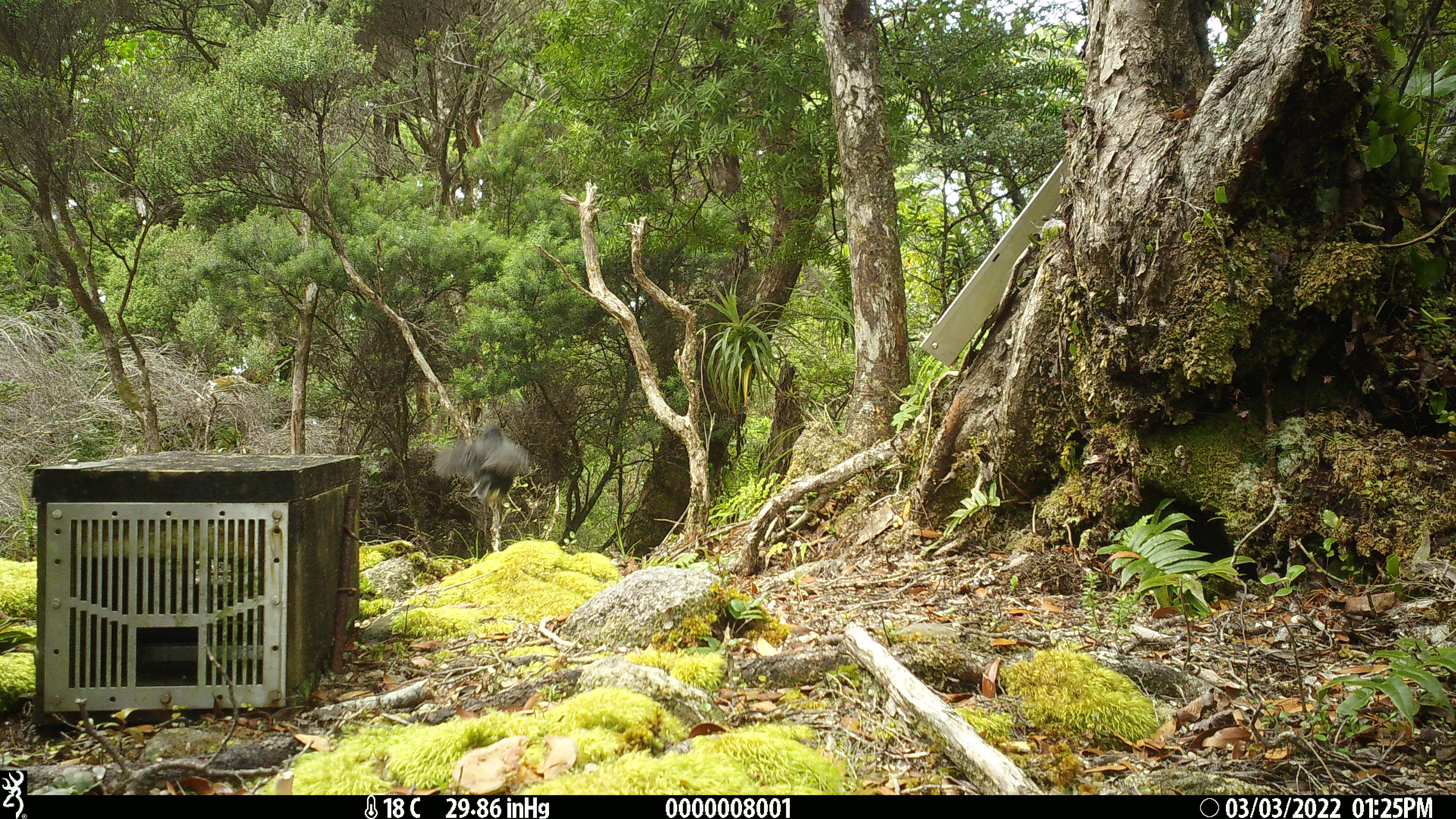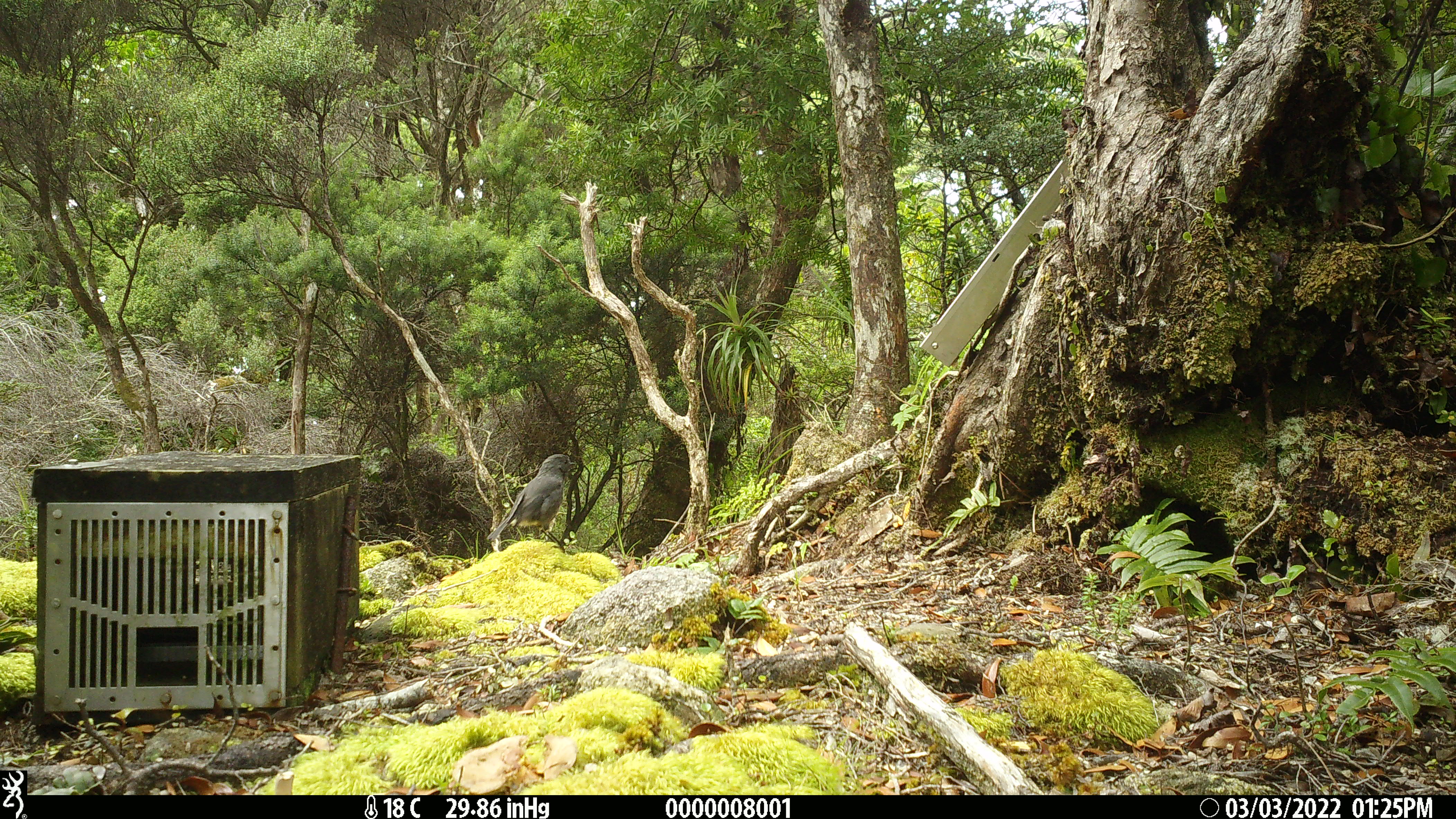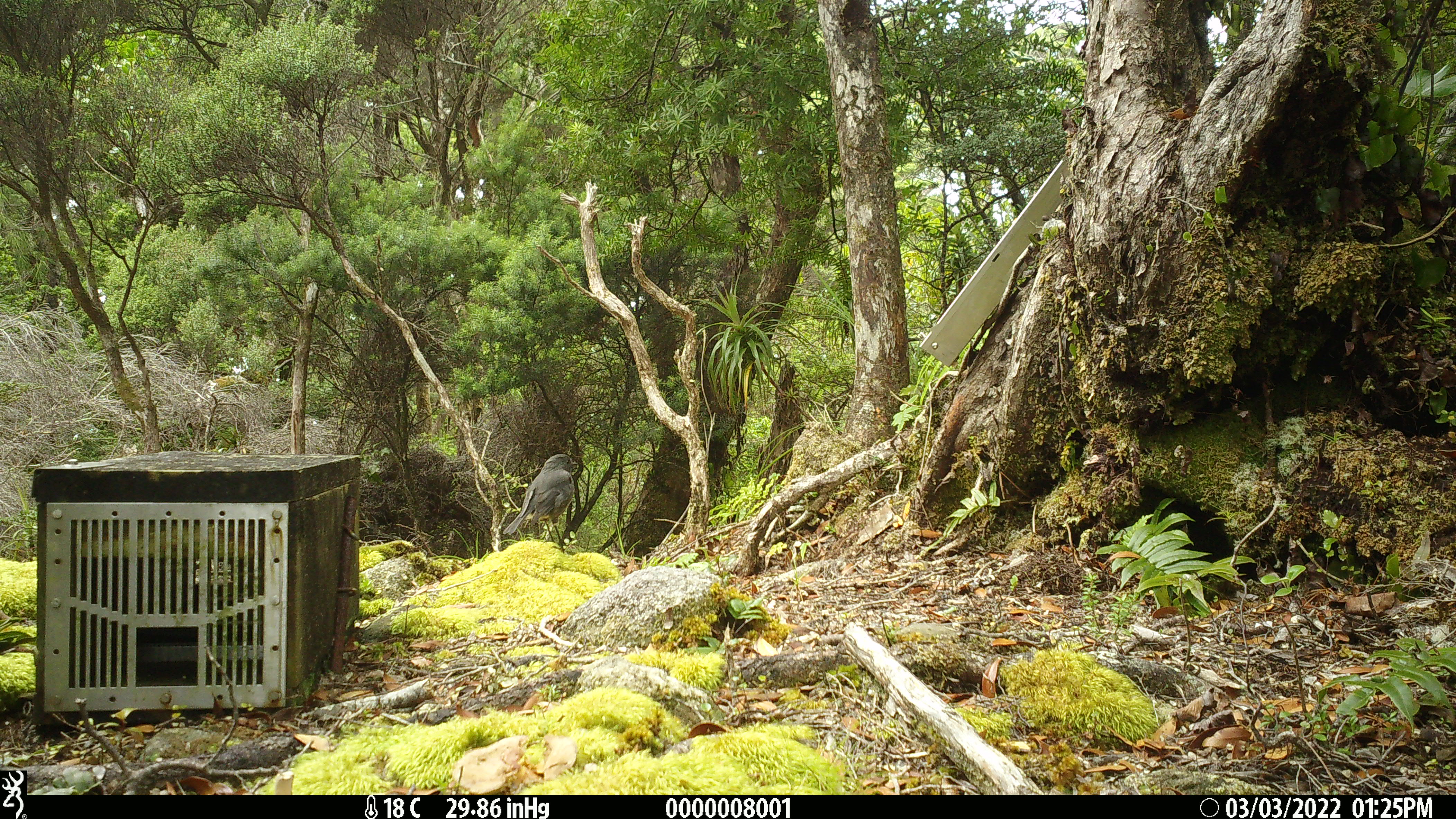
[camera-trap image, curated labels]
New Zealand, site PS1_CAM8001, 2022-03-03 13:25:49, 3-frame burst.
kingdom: Animalia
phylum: Chordata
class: Aves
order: Passeriformes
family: Petroicidae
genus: Petroica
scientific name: Petroica australis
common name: new zealand robin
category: robin